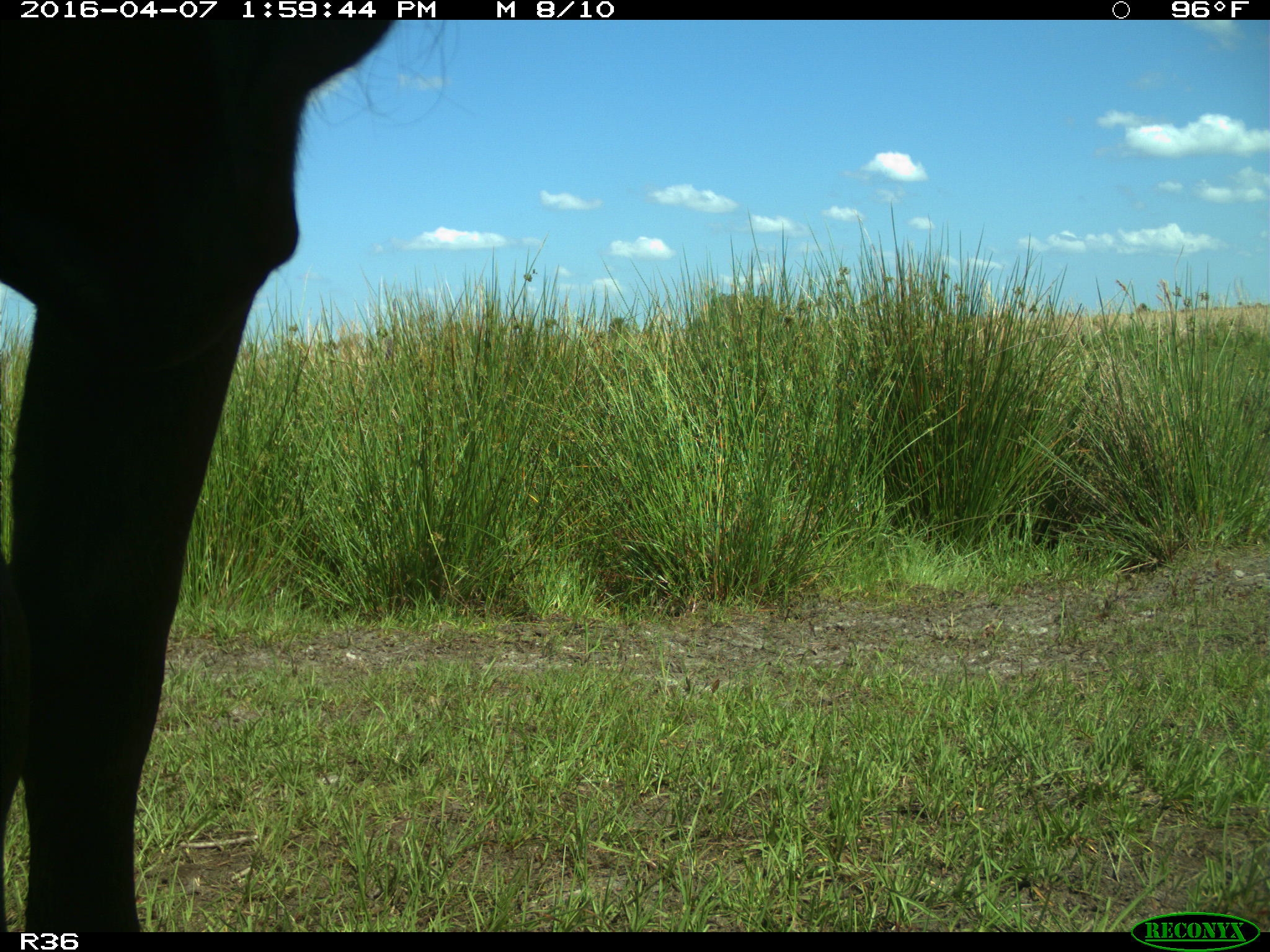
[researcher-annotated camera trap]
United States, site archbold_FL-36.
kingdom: Animalia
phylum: Chordata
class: Mammalia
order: Artiodactyla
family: Bovidae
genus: Bos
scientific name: Bos taurus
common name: domestic cow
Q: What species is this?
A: Bos taurus (domestic cow).